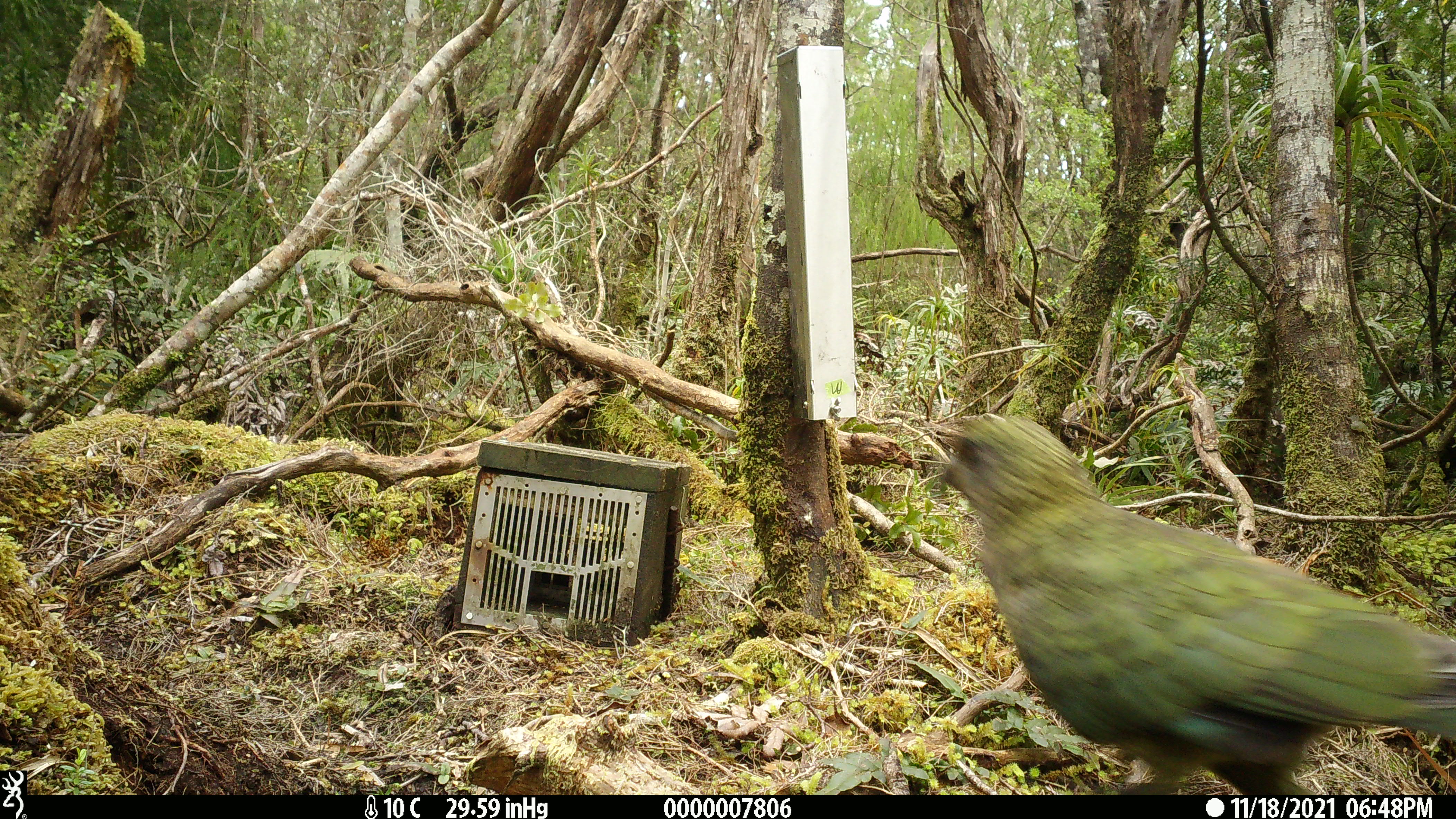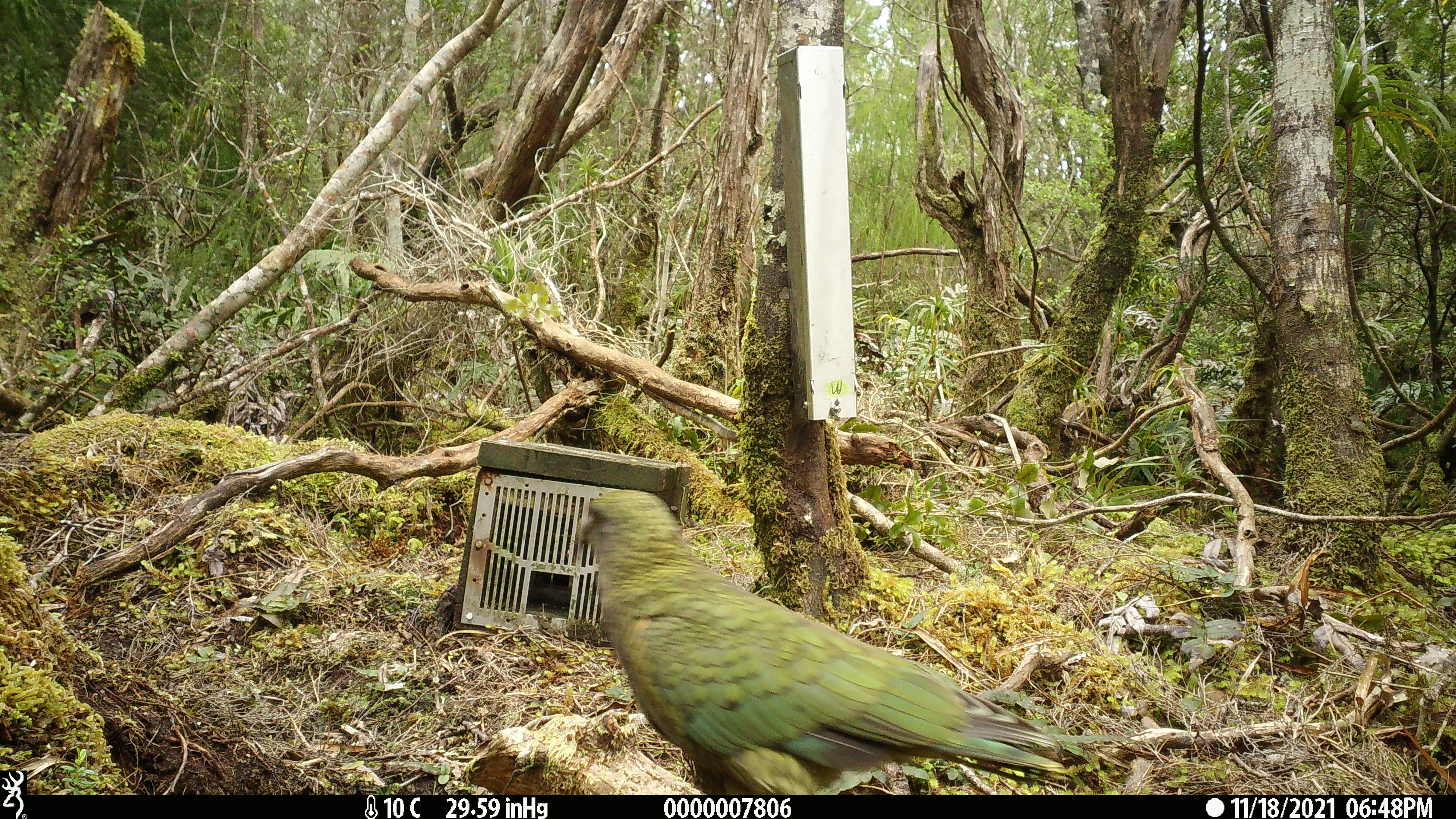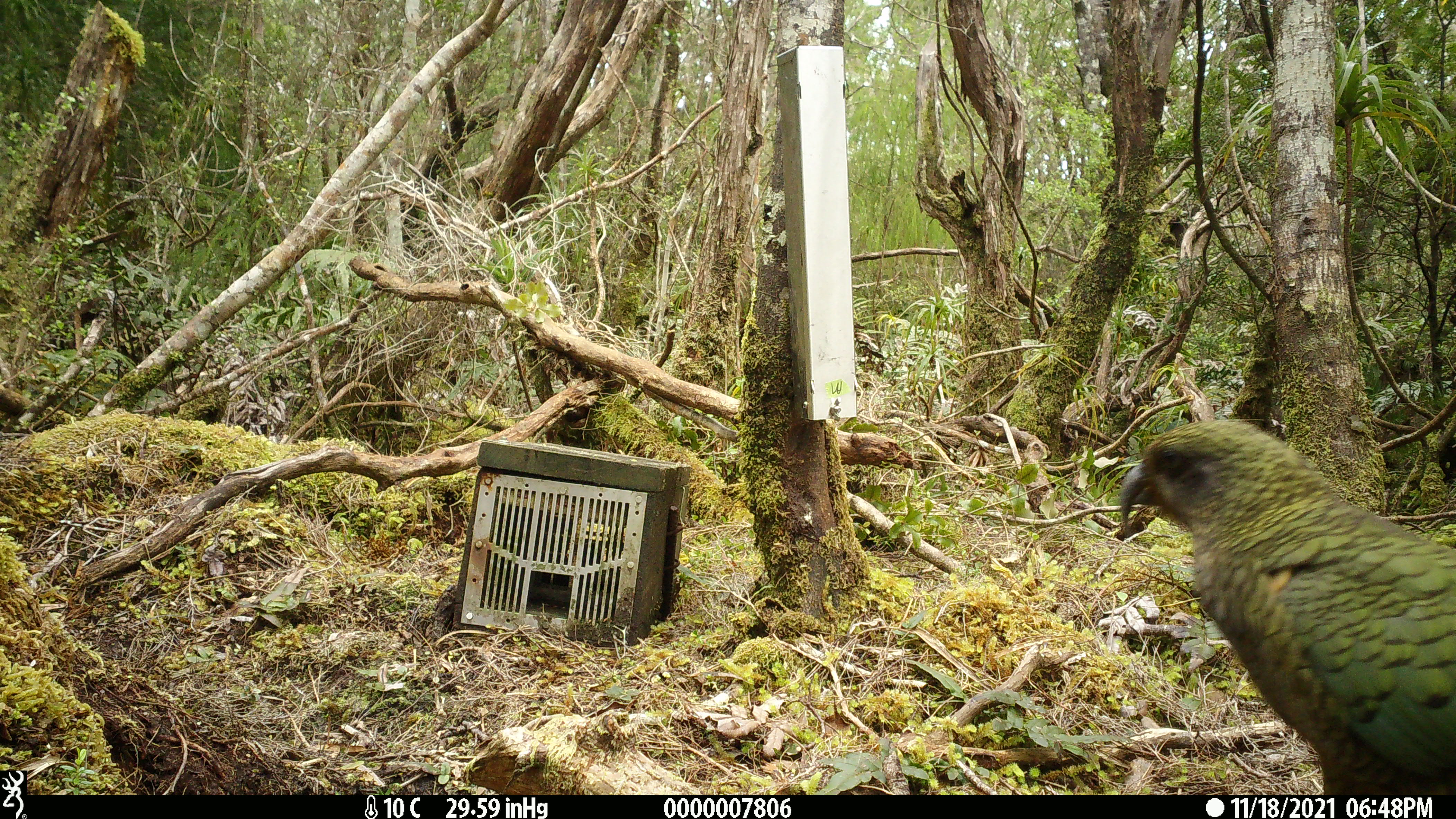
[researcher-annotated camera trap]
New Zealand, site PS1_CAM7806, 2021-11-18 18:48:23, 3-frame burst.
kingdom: Animalia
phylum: Chordata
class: Aves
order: Psittaciformes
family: Strigopidae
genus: Nestor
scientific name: Nestor notabilis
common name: kea